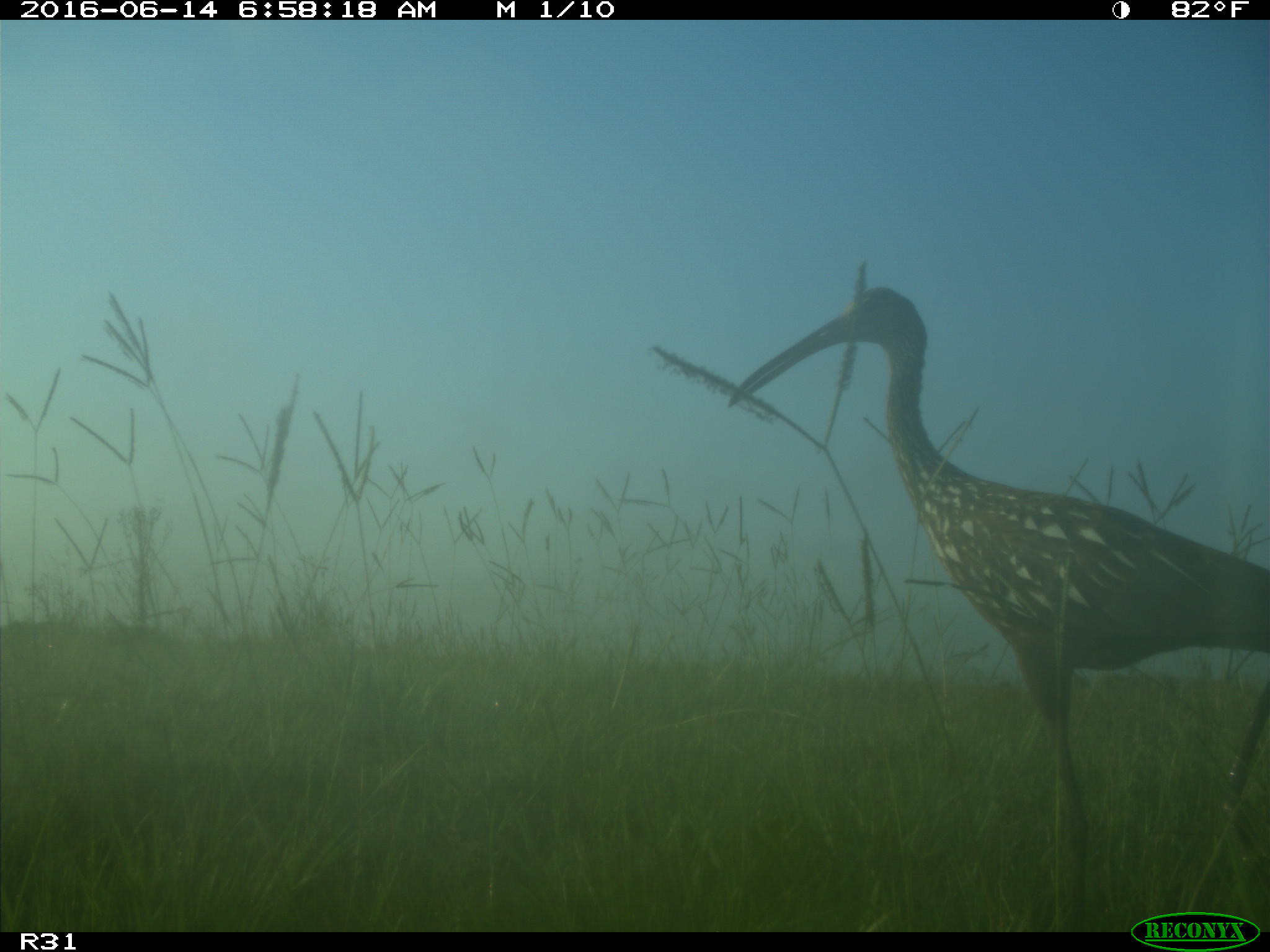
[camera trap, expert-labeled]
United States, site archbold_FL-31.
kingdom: Animalia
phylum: Chordata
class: Aves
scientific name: Aves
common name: birds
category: unidentified bird